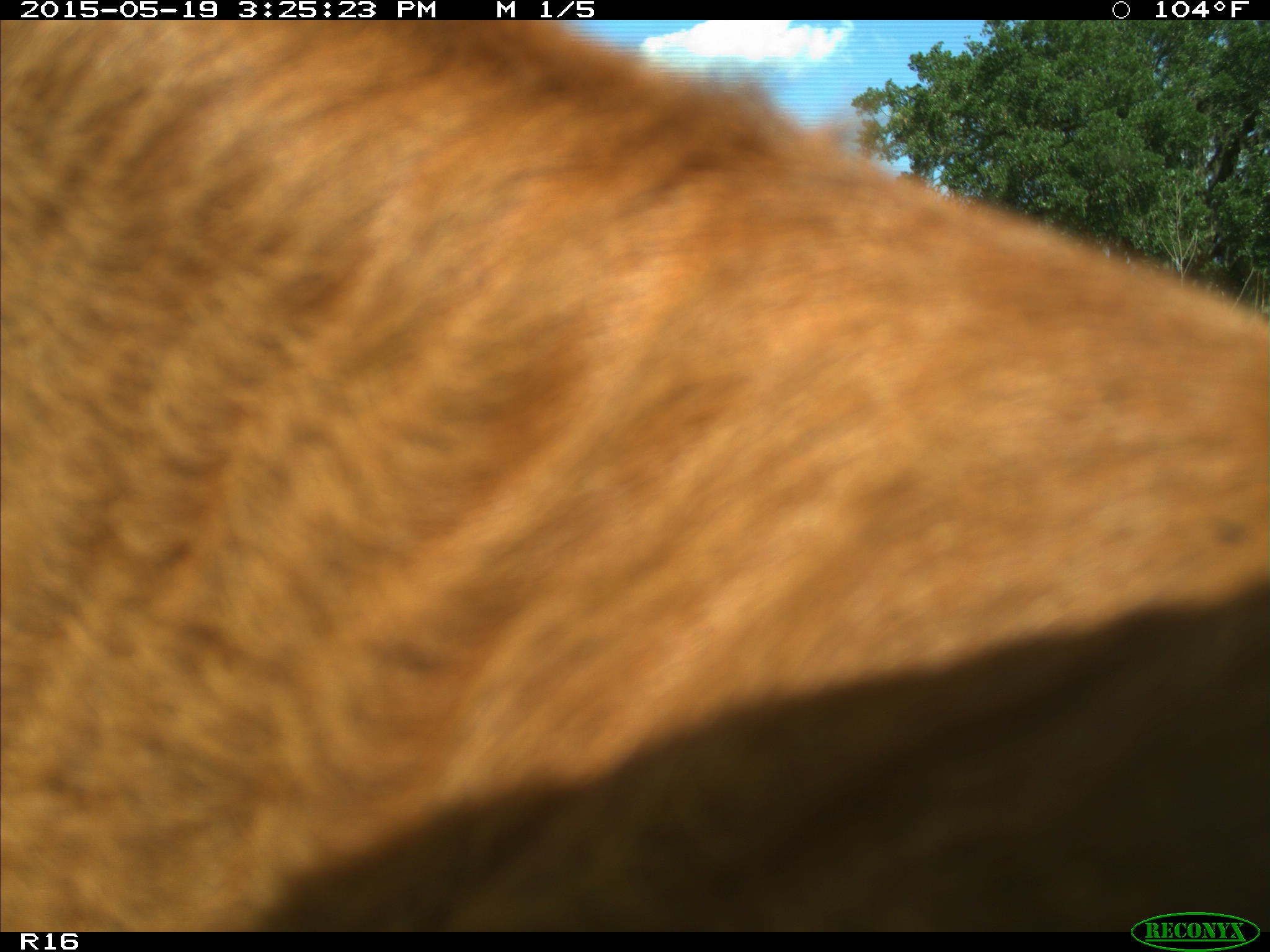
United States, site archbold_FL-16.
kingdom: Animalia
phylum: Chordata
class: Mammalia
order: Artiodactyla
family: Bovidae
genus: Bos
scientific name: Bos taurus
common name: domestic cow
Bos taurus (domestic cow).